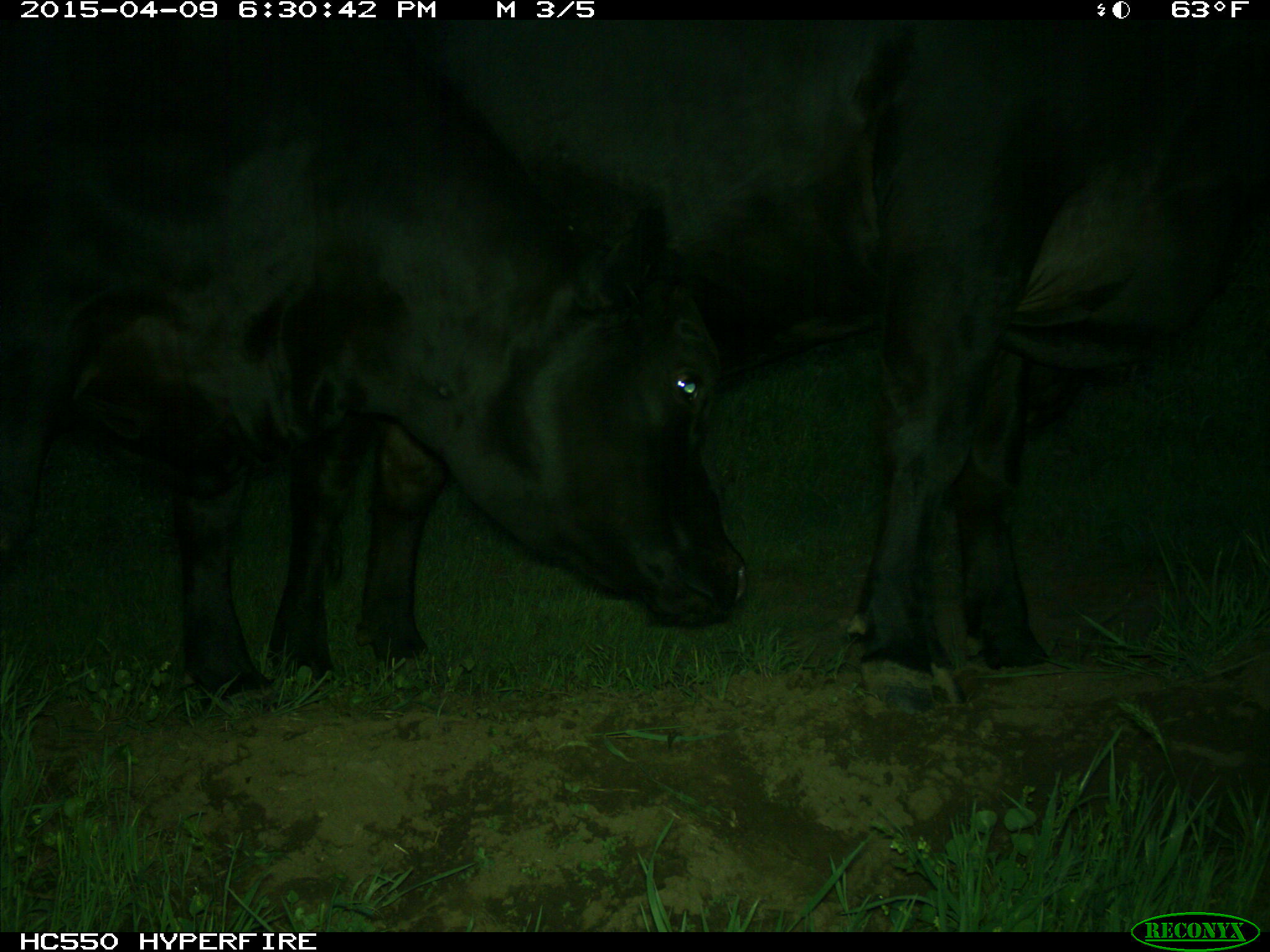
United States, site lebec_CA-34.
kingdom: Animalia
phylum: Chordata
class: Mammalia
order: Artiodactyla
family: Bovidae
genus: Bos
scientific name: Bos taurus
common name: domestic cow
Bos taurus (domestic cow).